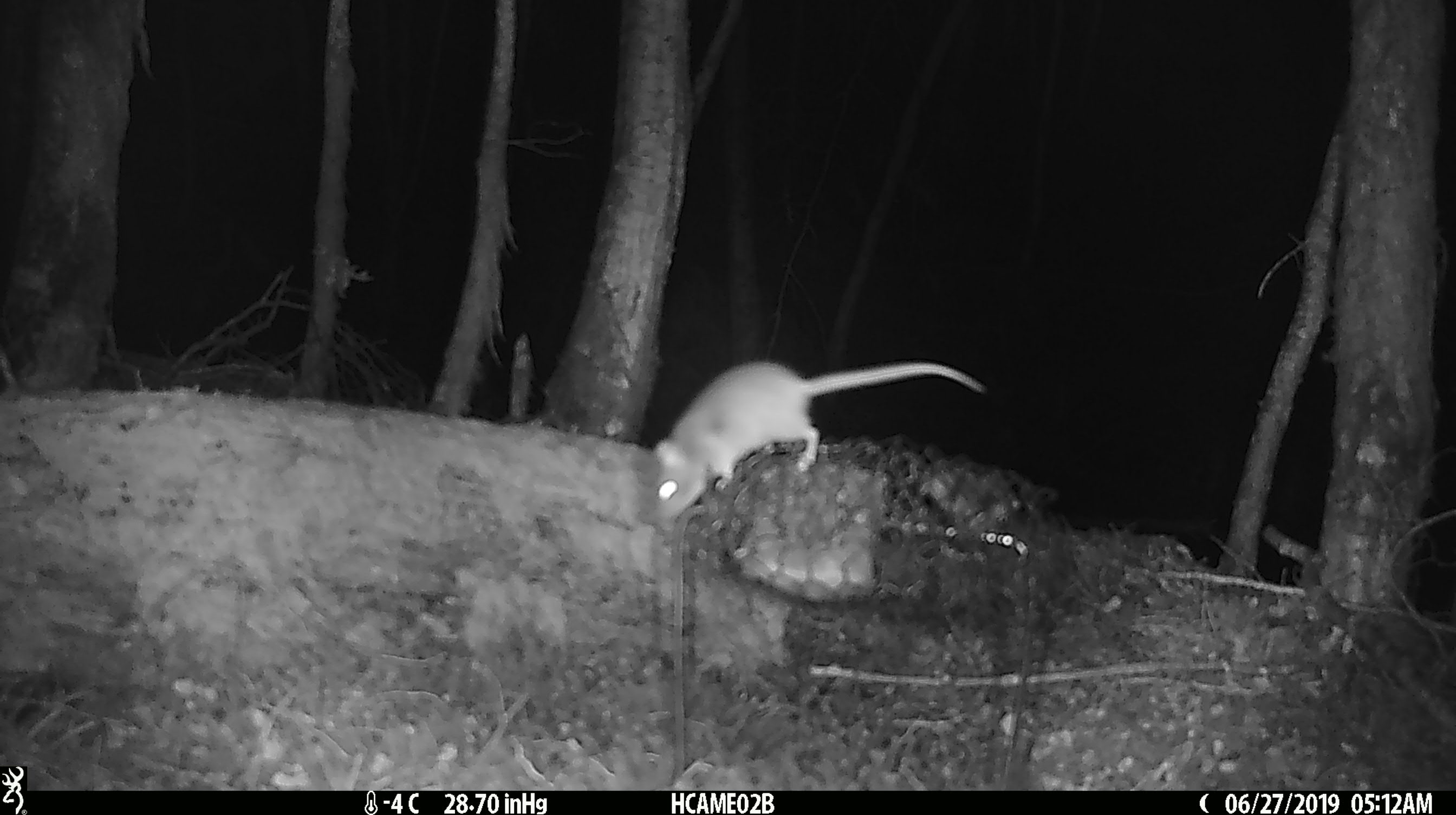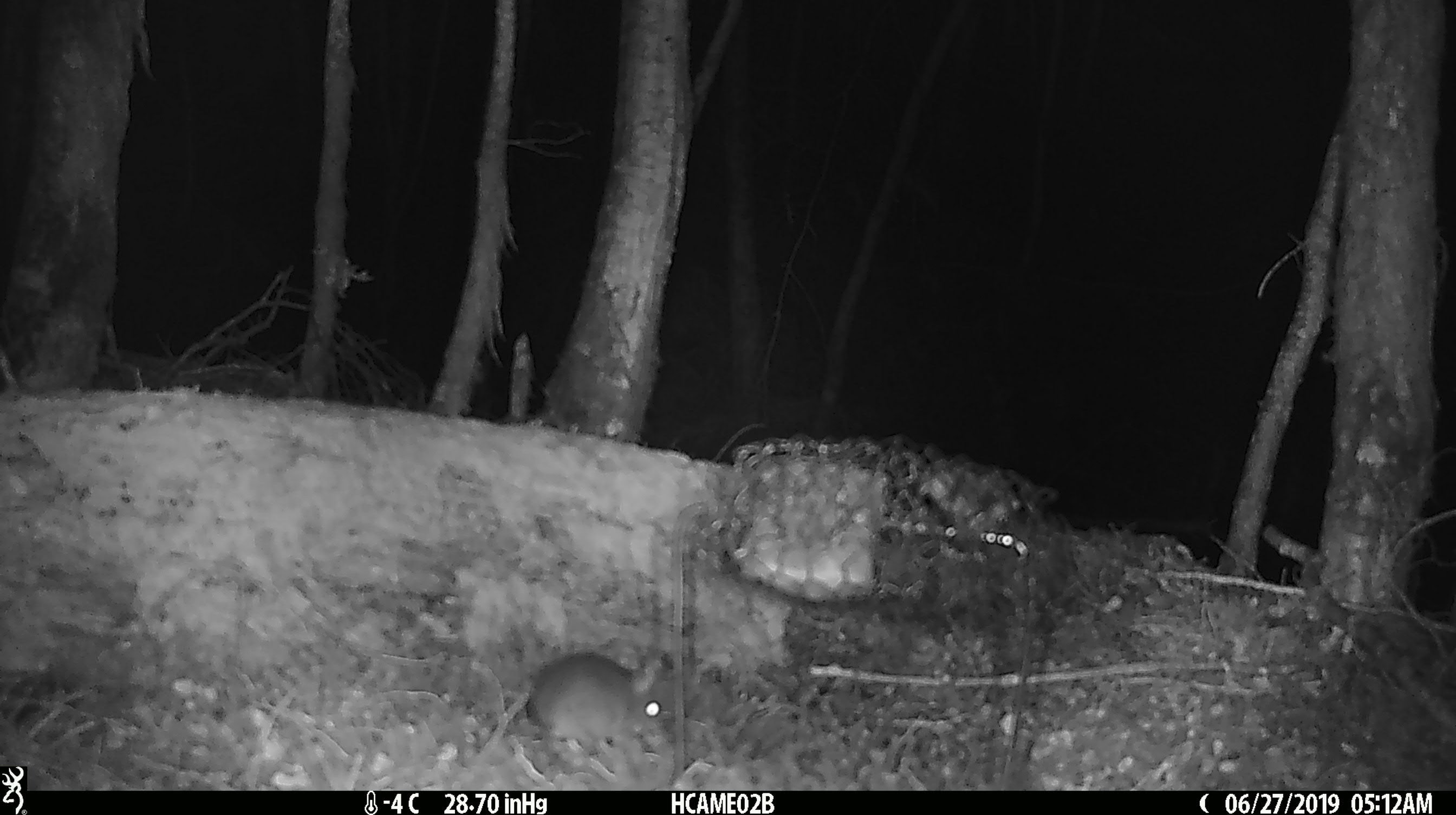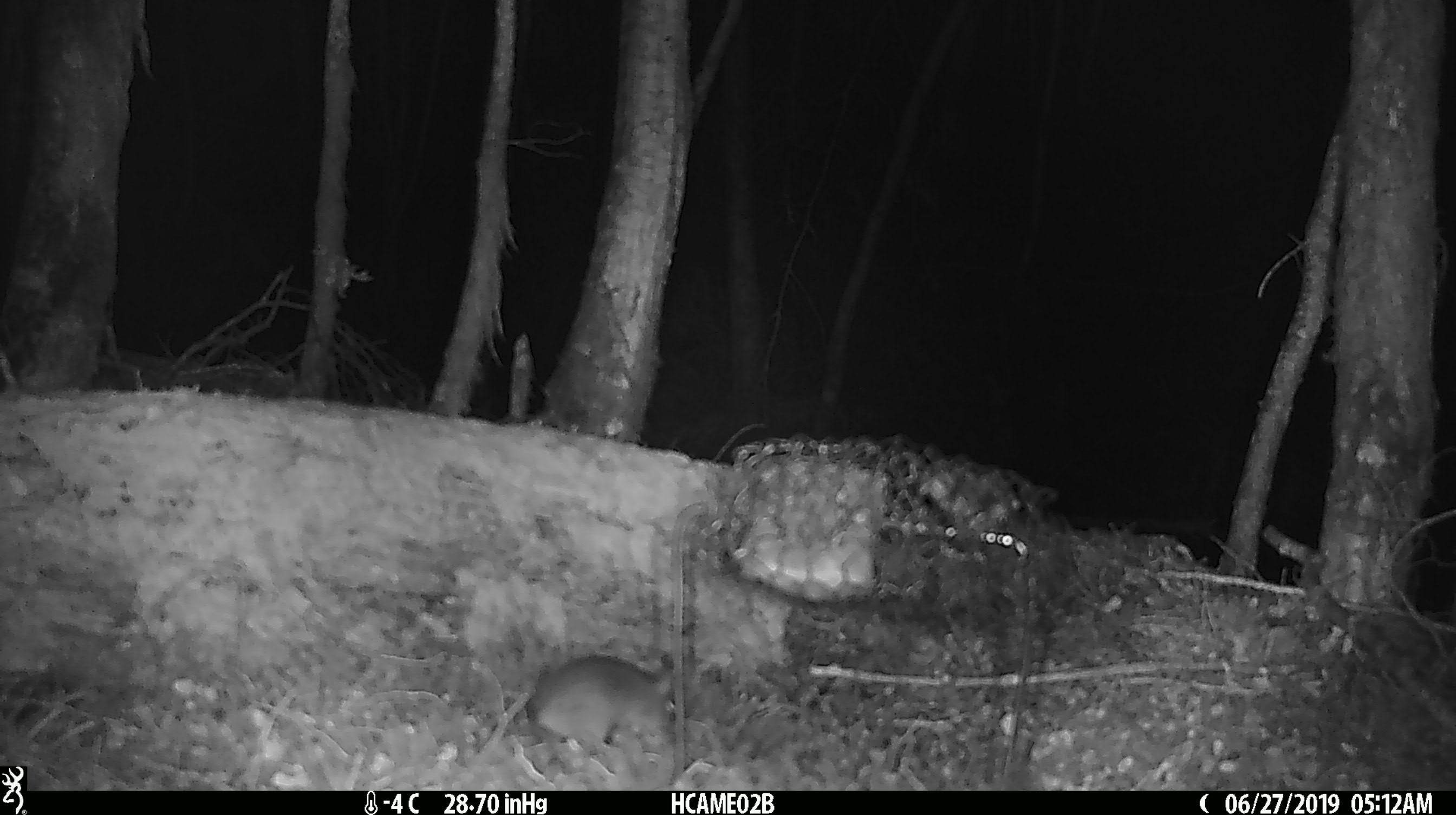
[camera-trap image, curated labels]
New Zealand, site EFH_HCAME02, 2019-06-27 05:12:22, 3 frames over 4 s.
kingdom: Animalia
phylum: Chordata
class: Mammalia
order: Rodentia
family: Muridae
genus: Mus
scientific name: Mus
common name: mouse